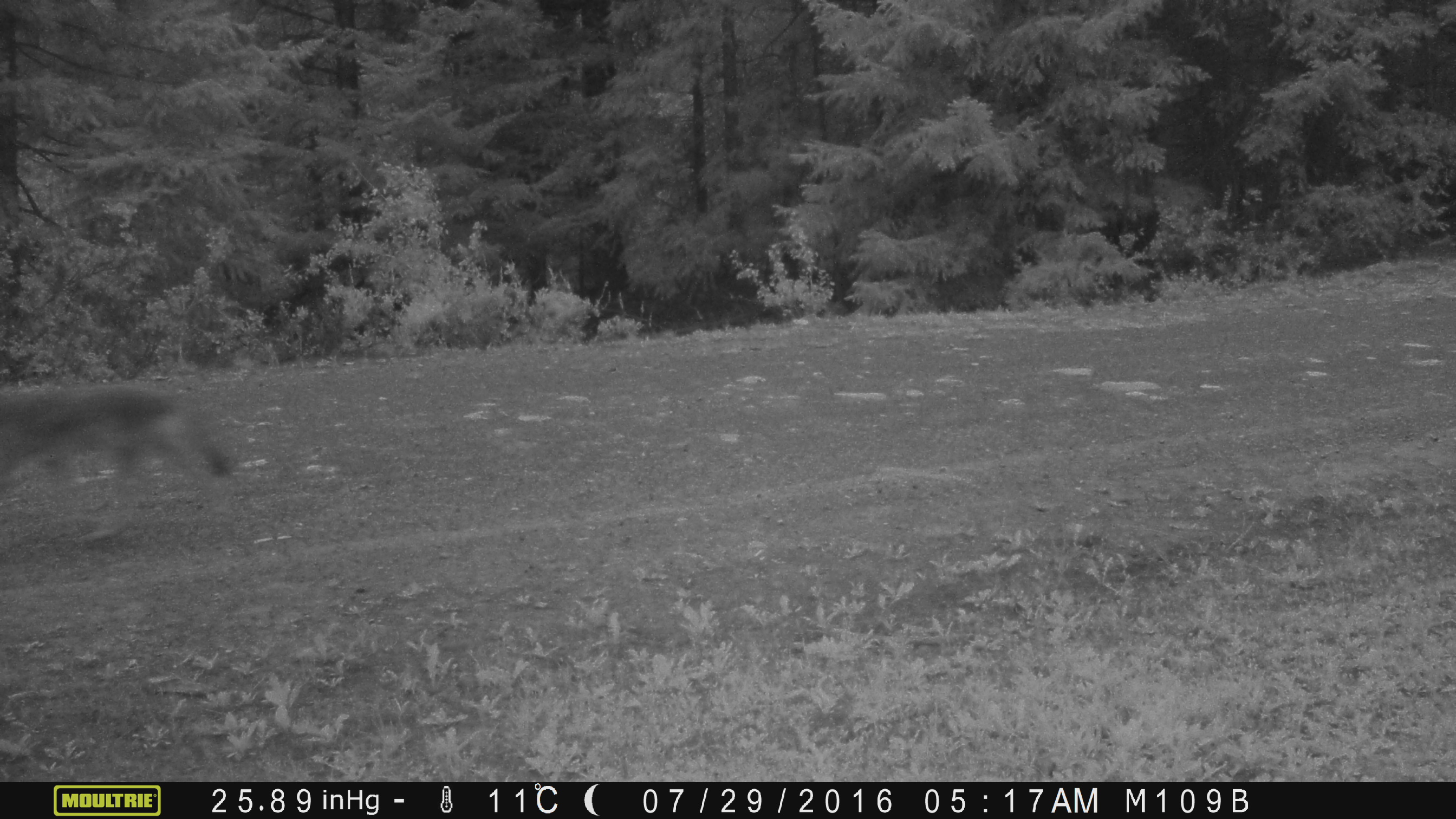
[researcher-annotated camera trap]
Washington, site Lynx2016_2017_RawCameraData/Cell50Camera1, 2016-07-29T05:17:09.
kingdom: Animalia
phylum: Chordata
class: Mammalia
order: Carnivora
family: Canidae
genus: Canis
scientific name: Canis latrans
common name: coyote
Canis latrans (coyote). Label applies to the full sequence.